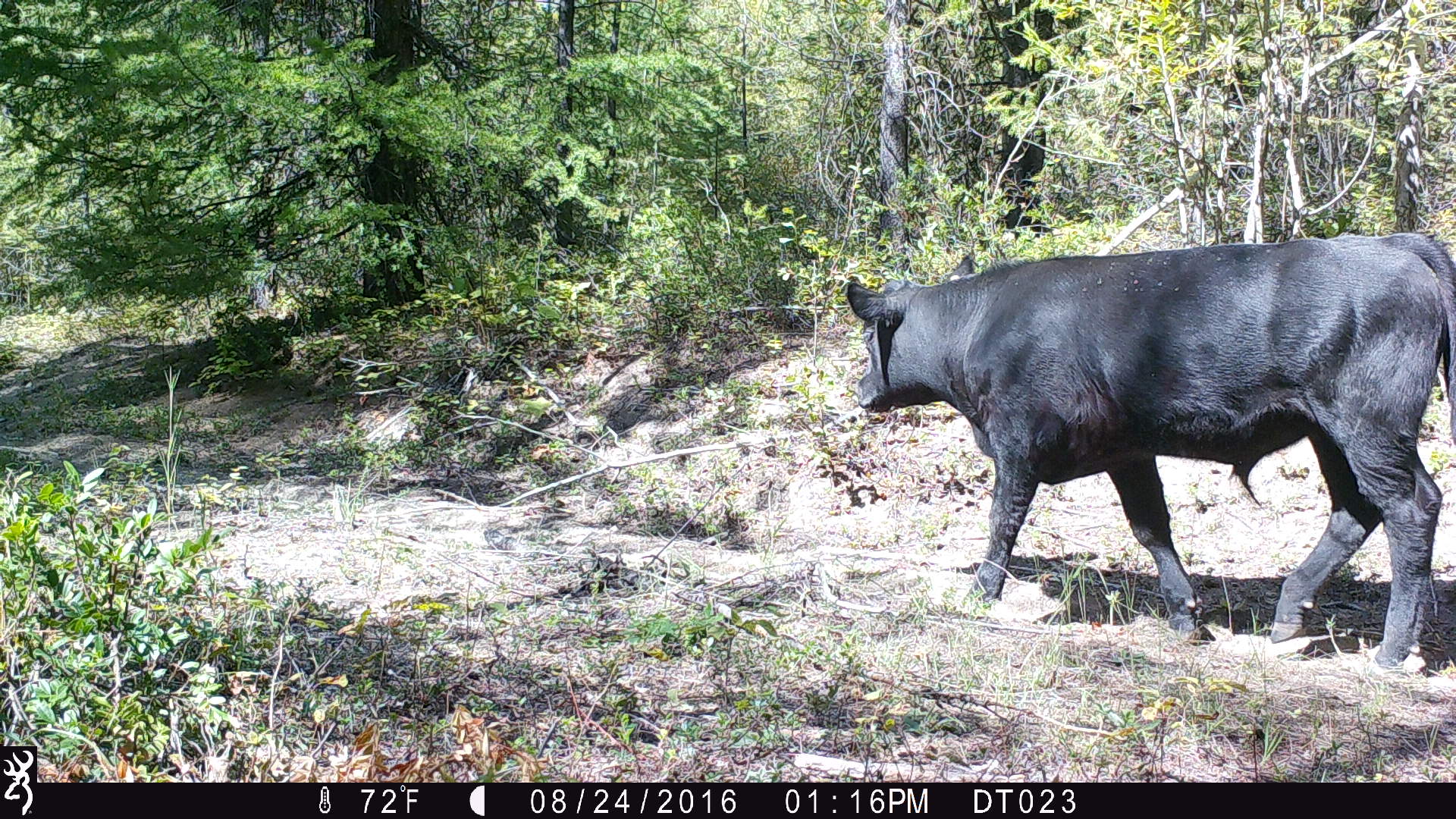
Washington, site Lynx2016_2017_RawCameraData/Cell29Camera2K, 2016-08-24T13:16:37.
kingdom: Animalia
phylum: Chordata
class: Mammalia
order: Artiodactyla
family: Bovidae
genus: Bos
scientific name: Bos taurus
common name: domestic cattle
Domestic cattle (Bos taurus). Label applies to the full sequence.